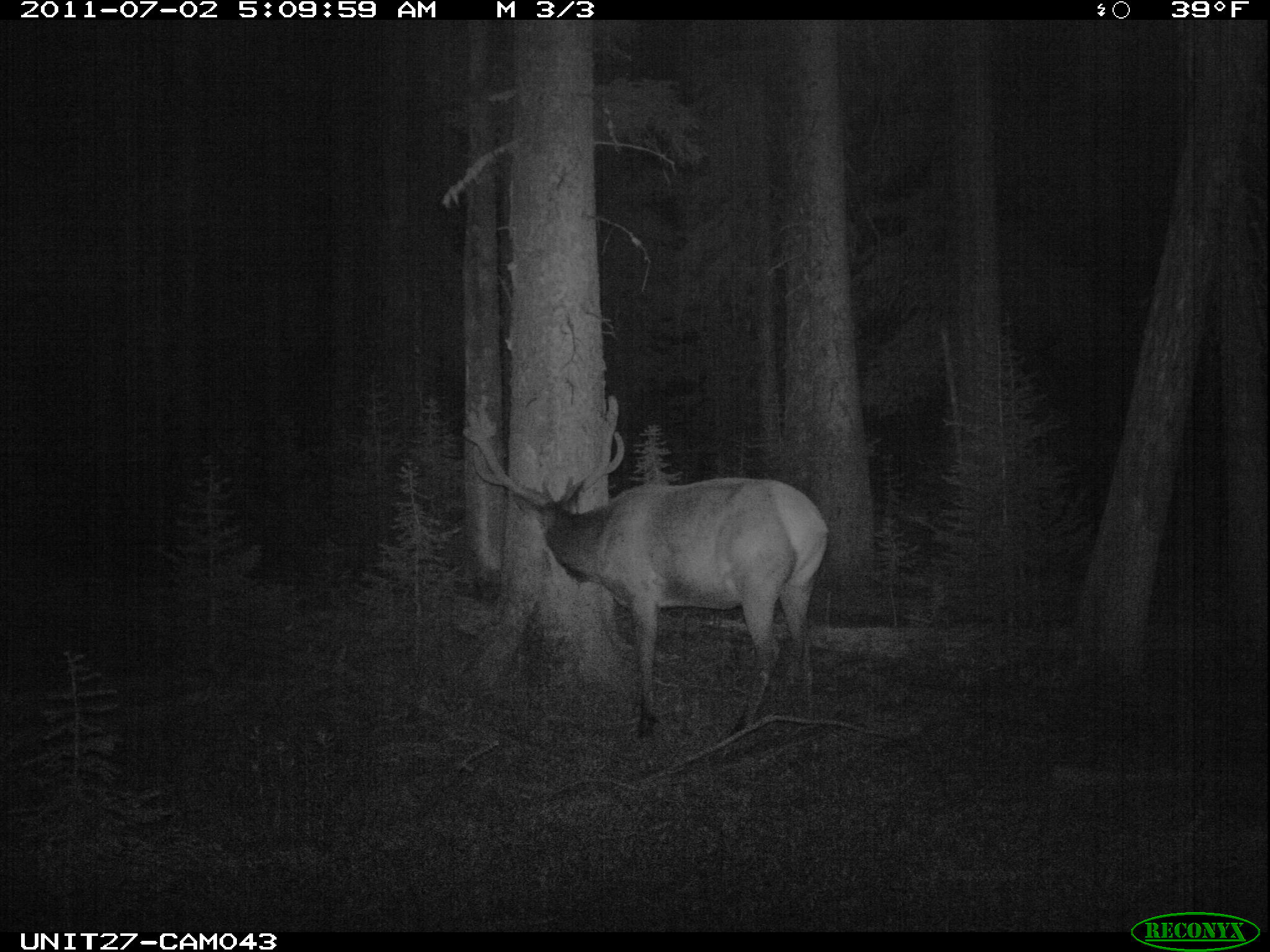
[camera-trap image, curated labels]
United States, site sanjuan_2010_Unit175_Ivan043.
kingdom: Animalia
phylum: Chordata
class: Mammalia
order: Artiodactyla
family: Cervidae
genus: Cervus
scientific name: Cervus elaphus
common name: red deer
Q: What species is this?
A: Cervus elaphus (red deer).